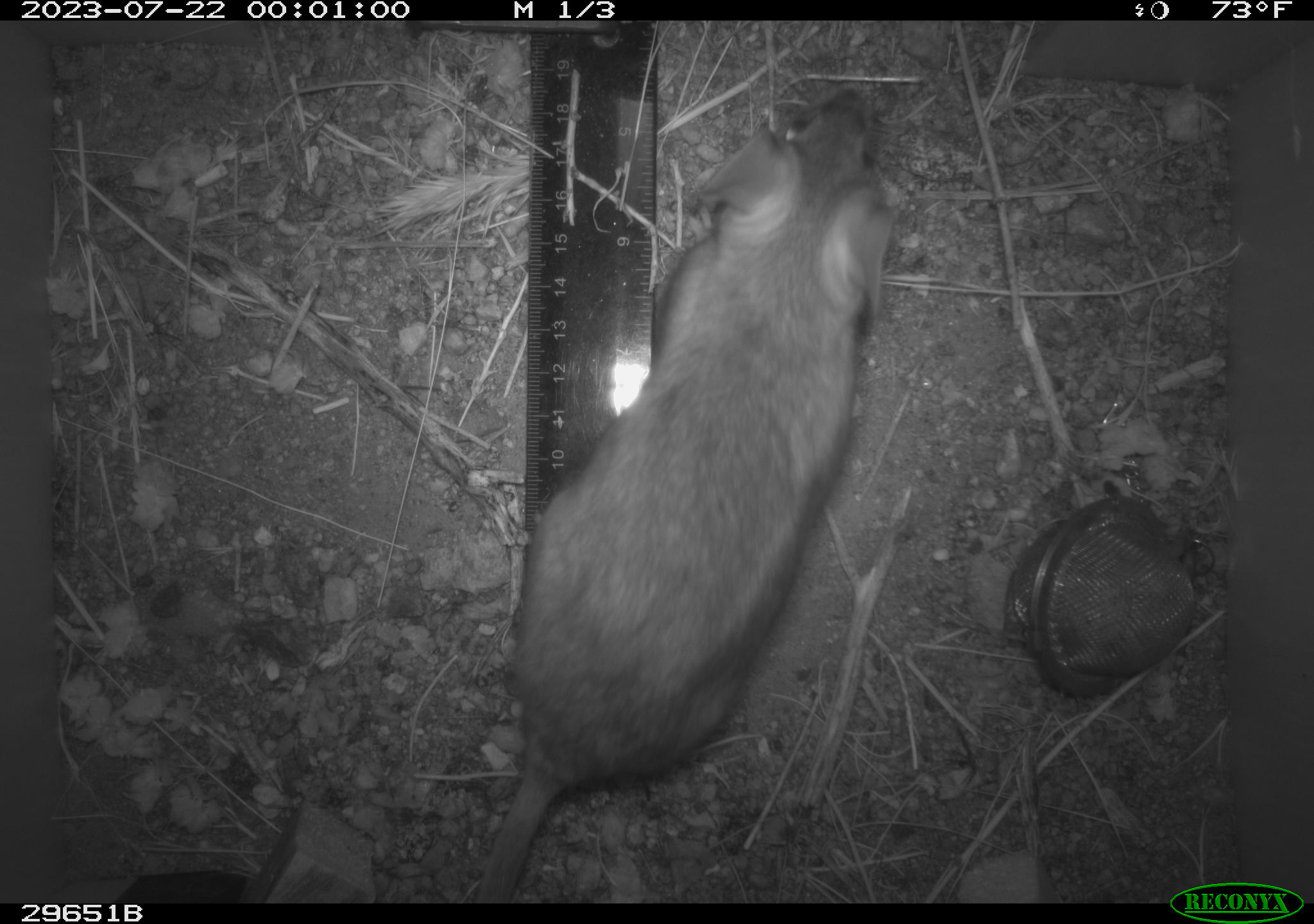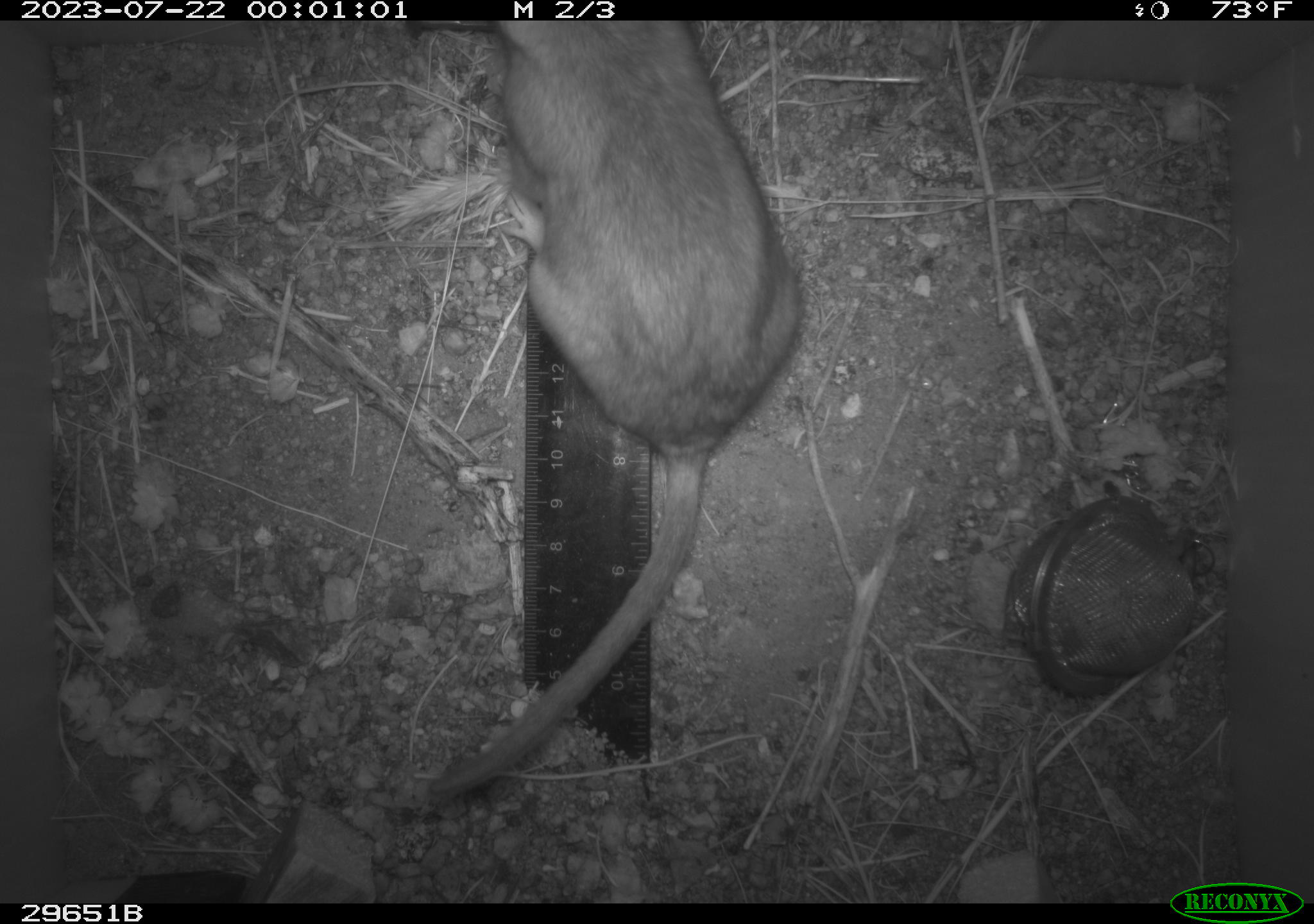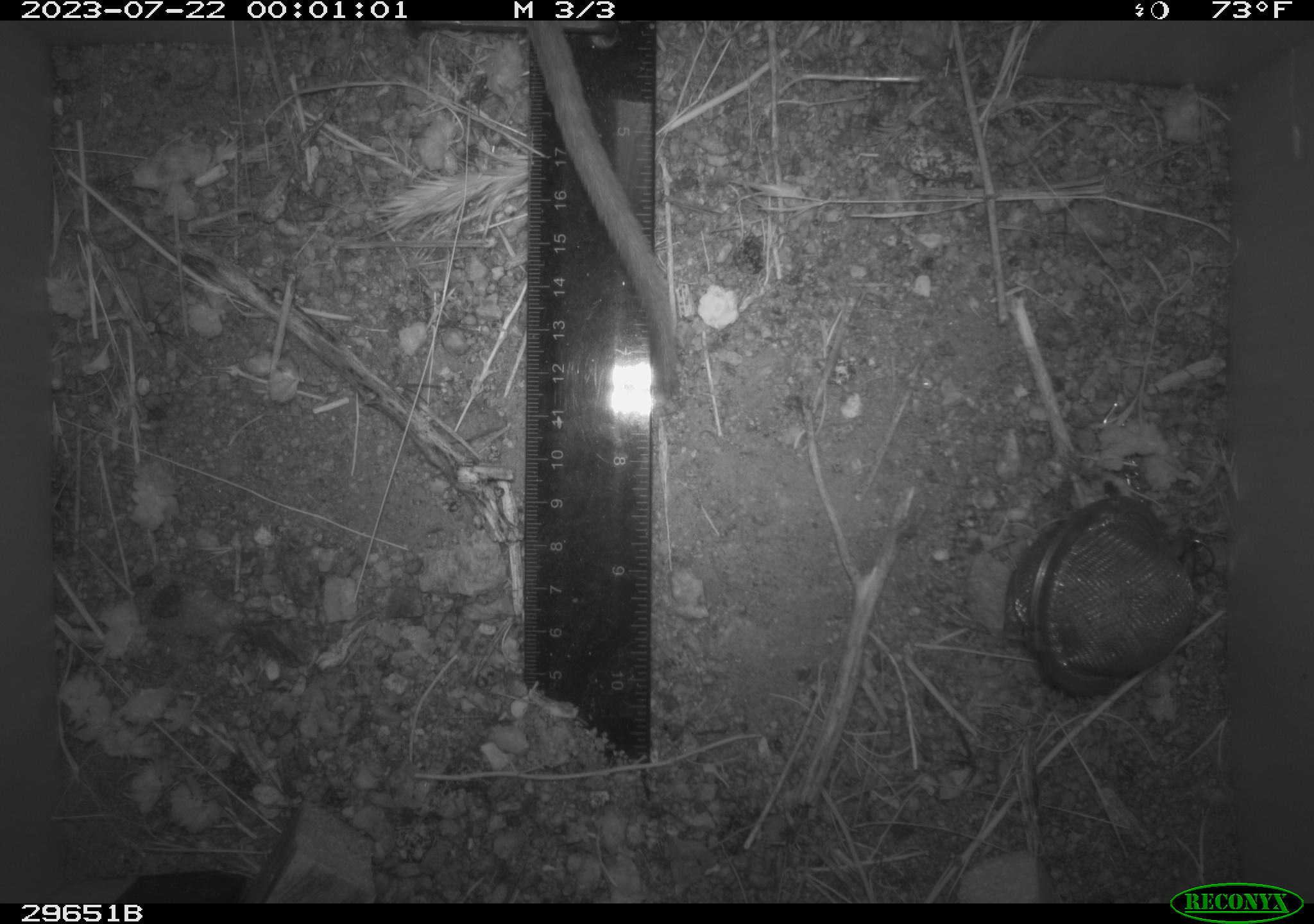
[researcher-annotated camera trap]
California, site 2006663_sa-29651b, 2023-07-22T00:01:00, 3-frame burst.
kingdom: Animalia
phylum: Chordata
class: Mammalia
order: Rodentia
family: Cricetidae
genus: Neotoma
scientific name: Neotoma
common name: pack rat or woodrat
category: neotoma species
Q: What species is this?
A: Neotoma species (pack rat or woodrat) (Neotoma).